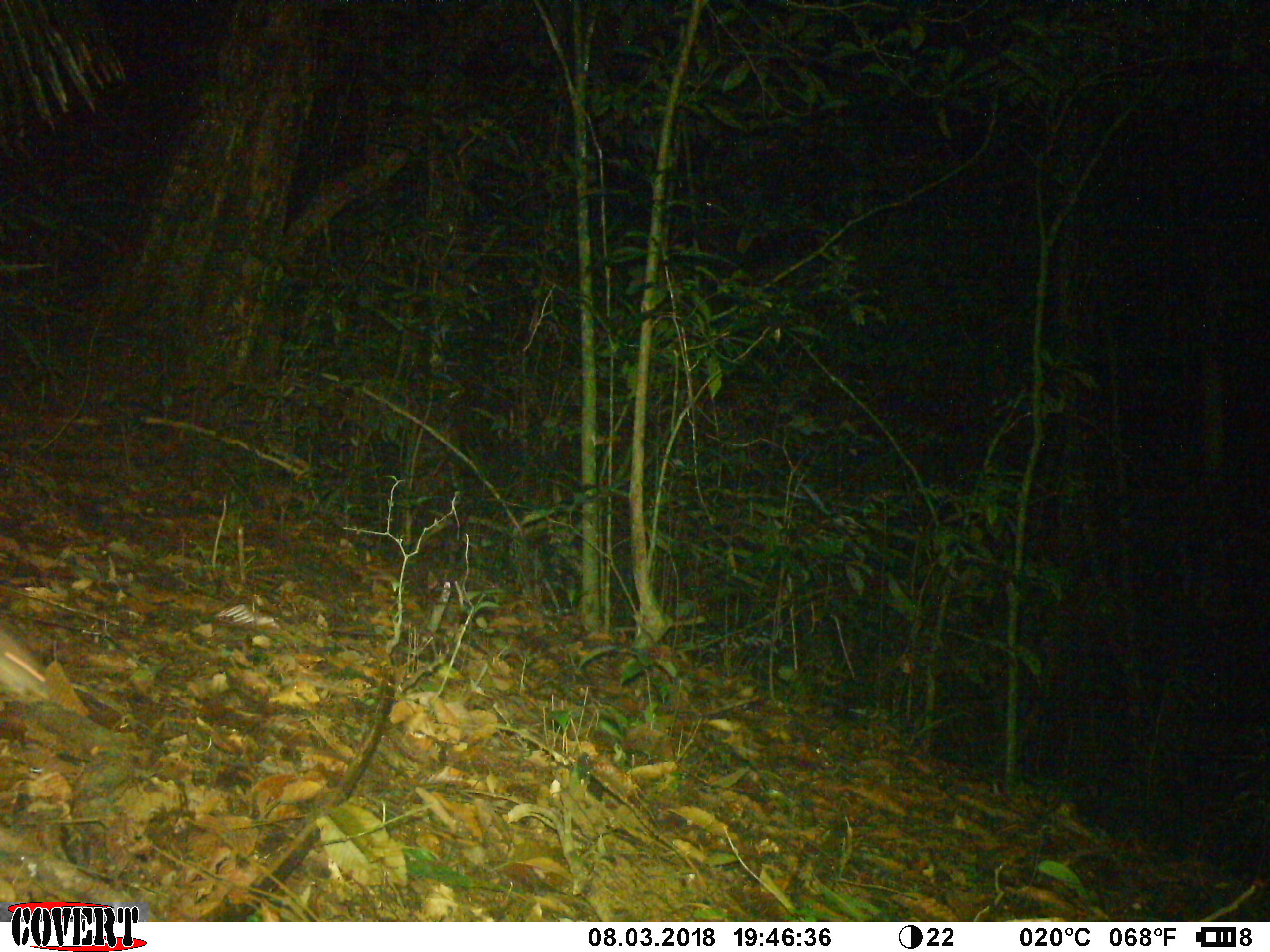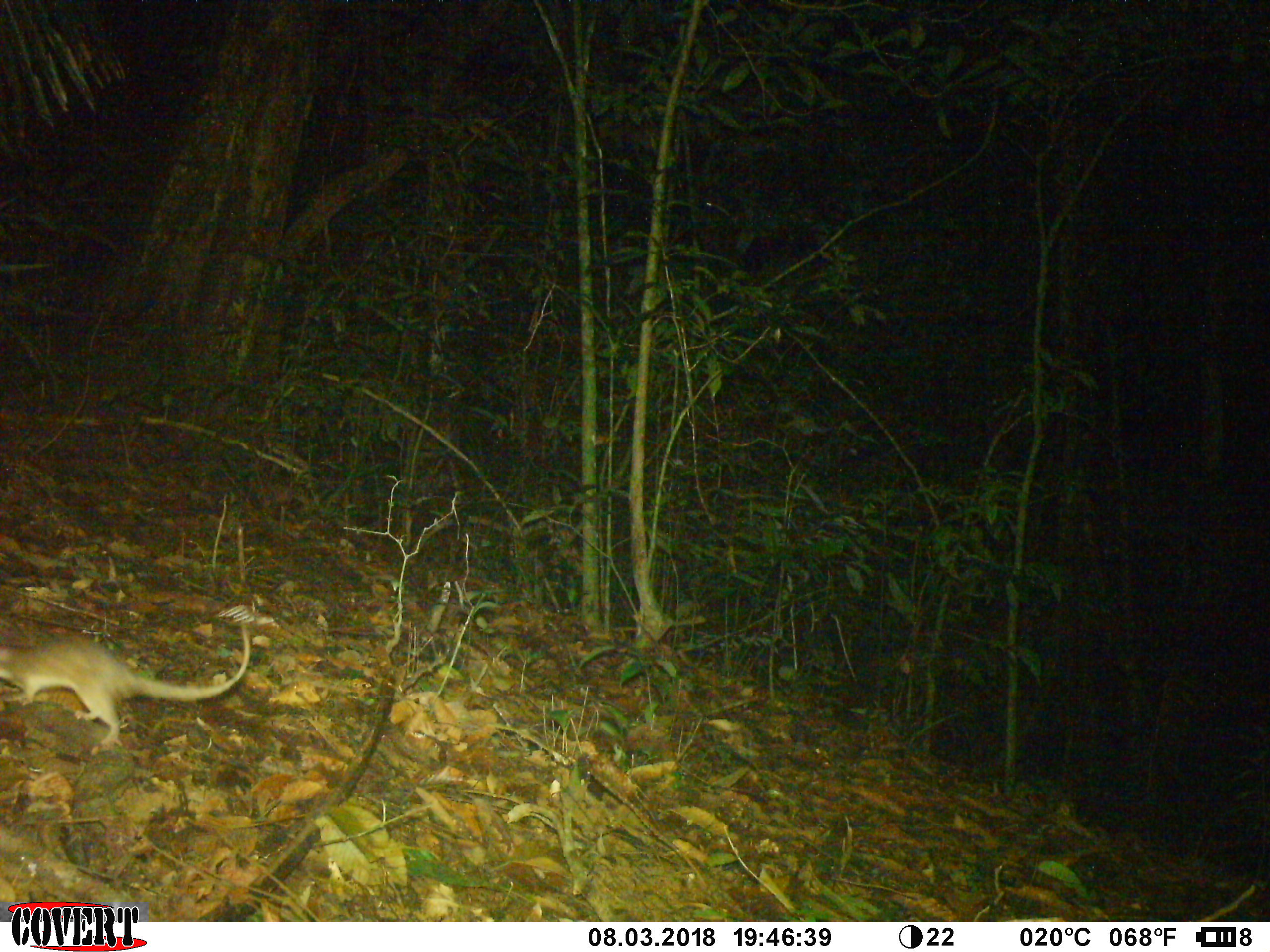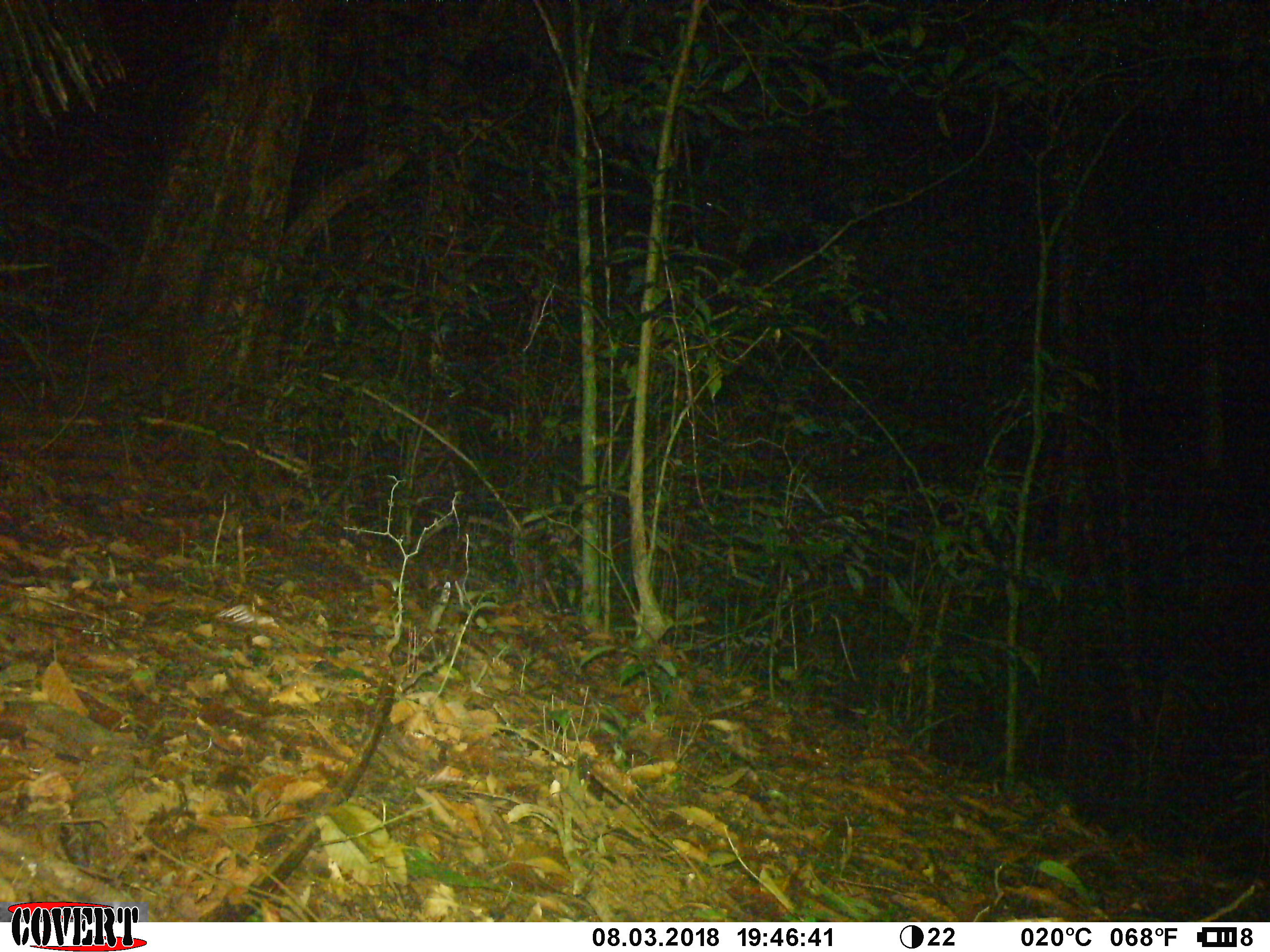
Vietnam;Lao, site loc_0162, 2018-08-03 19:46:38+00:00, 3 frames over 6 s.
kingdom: Animalia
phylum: Chordata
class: Mammalia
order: Rodentia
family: Muridae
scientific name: Muridae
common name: old-world mice and rats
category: unidentified murid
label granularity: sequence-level